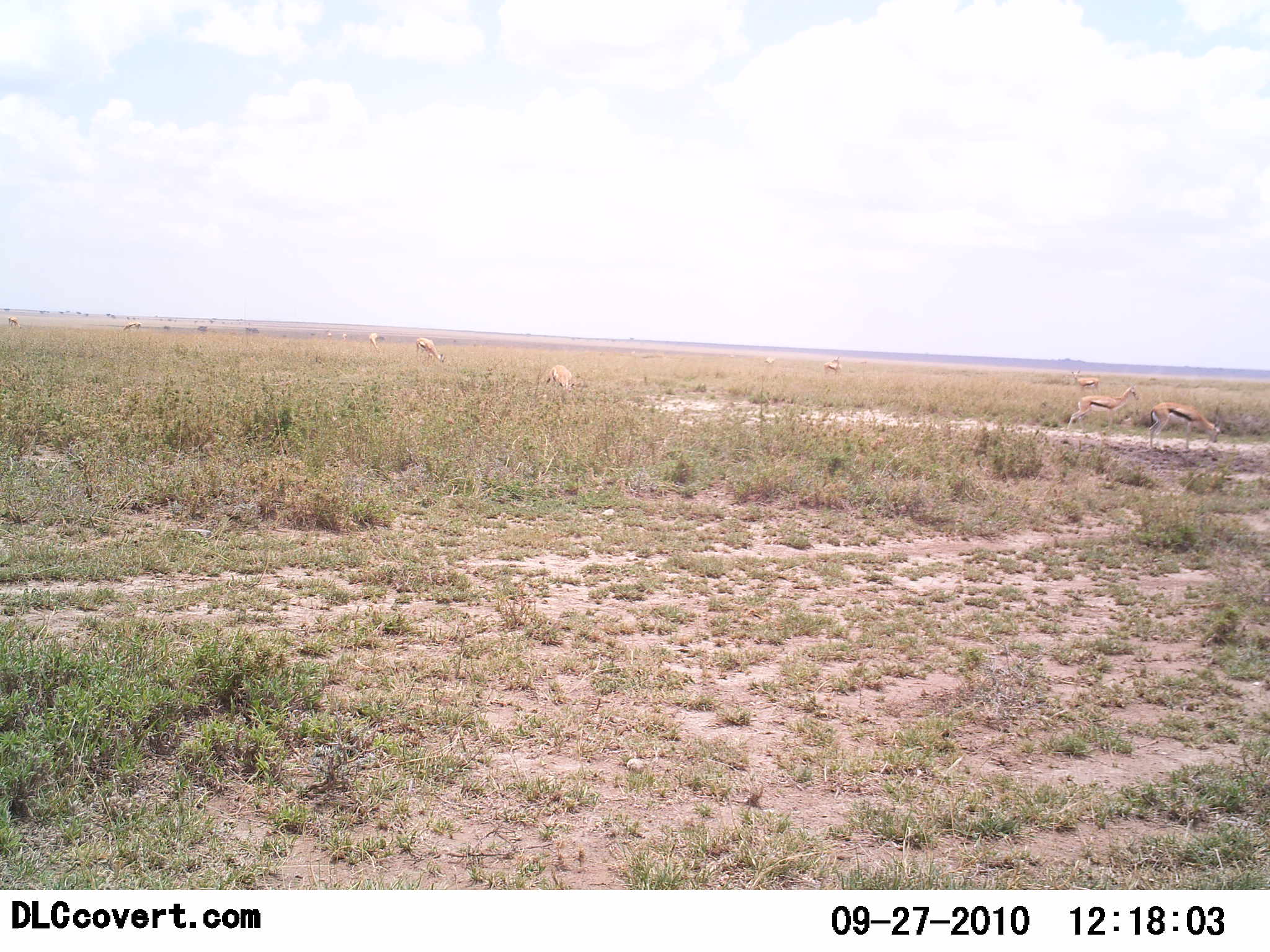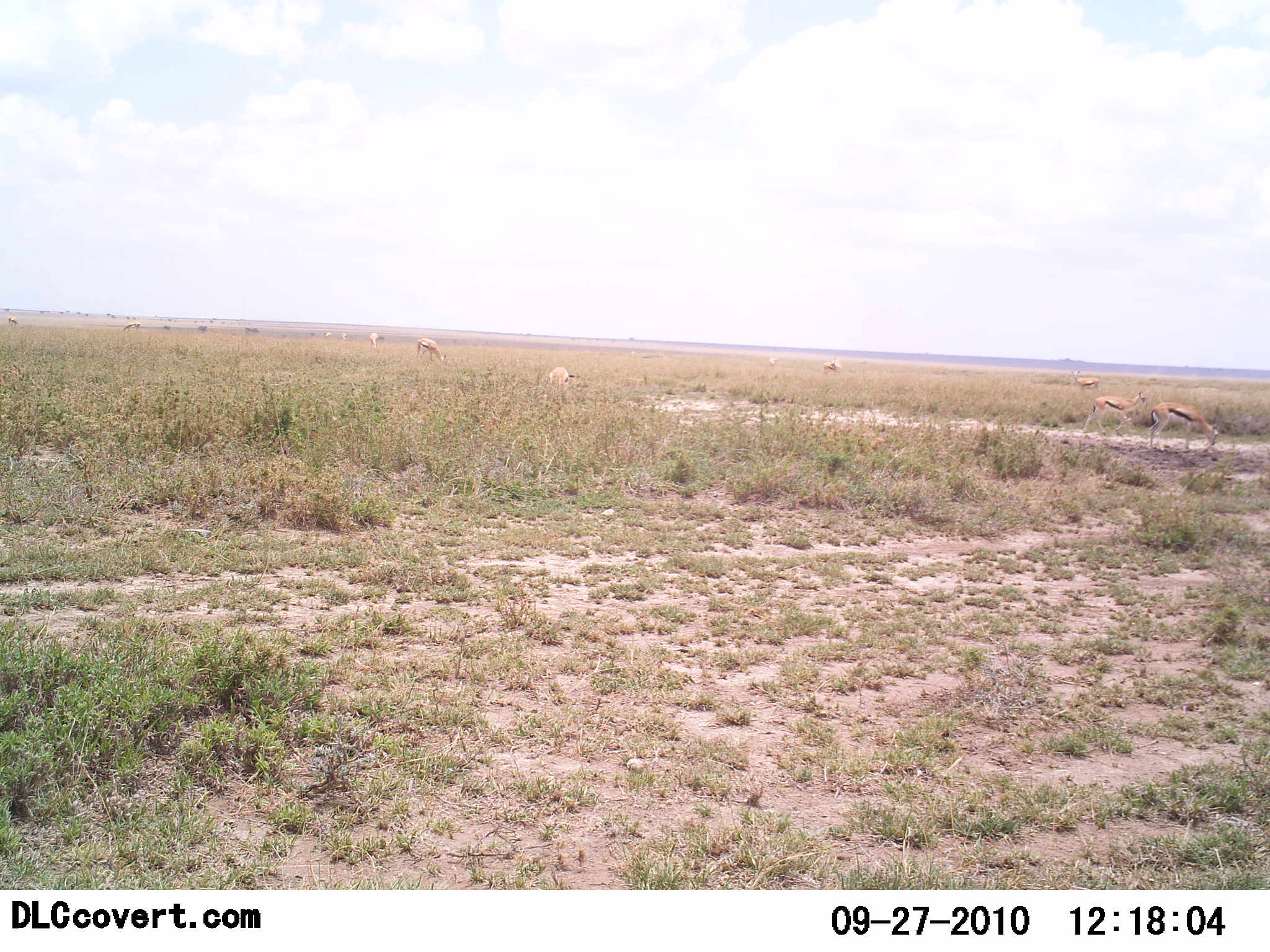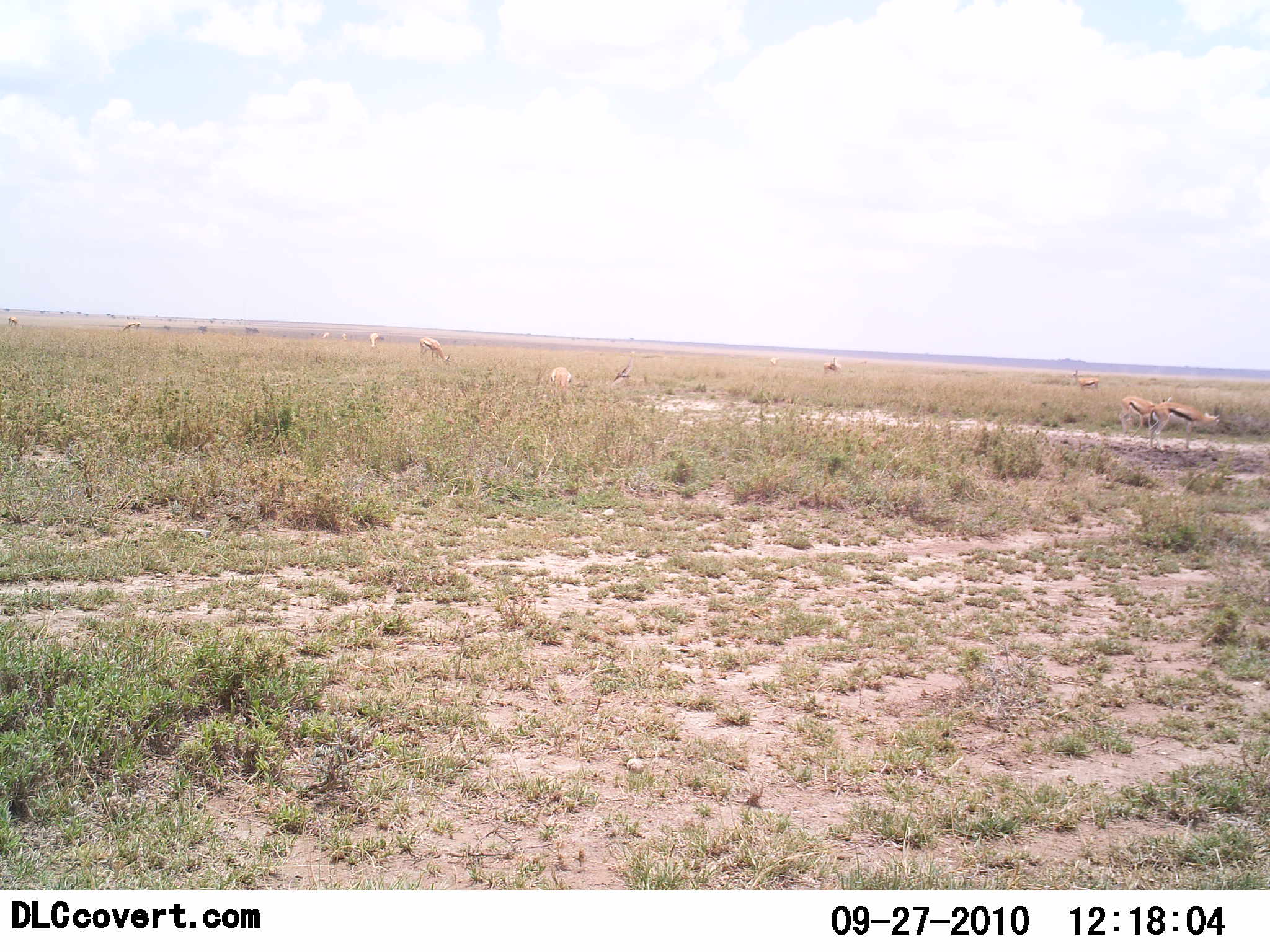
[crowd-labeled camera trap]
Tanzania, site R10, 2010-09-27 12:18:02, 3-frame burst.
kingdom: Animalia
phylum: Chordata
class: Mammalia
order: Artiodactyla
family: Bovidae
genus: Eudorcas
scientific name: Eudorcas thomsonii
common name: thomson's gazelle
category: gazellethomsons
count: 10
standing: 40%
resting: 0%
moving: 33%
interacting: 0%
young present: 0%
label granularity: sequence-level